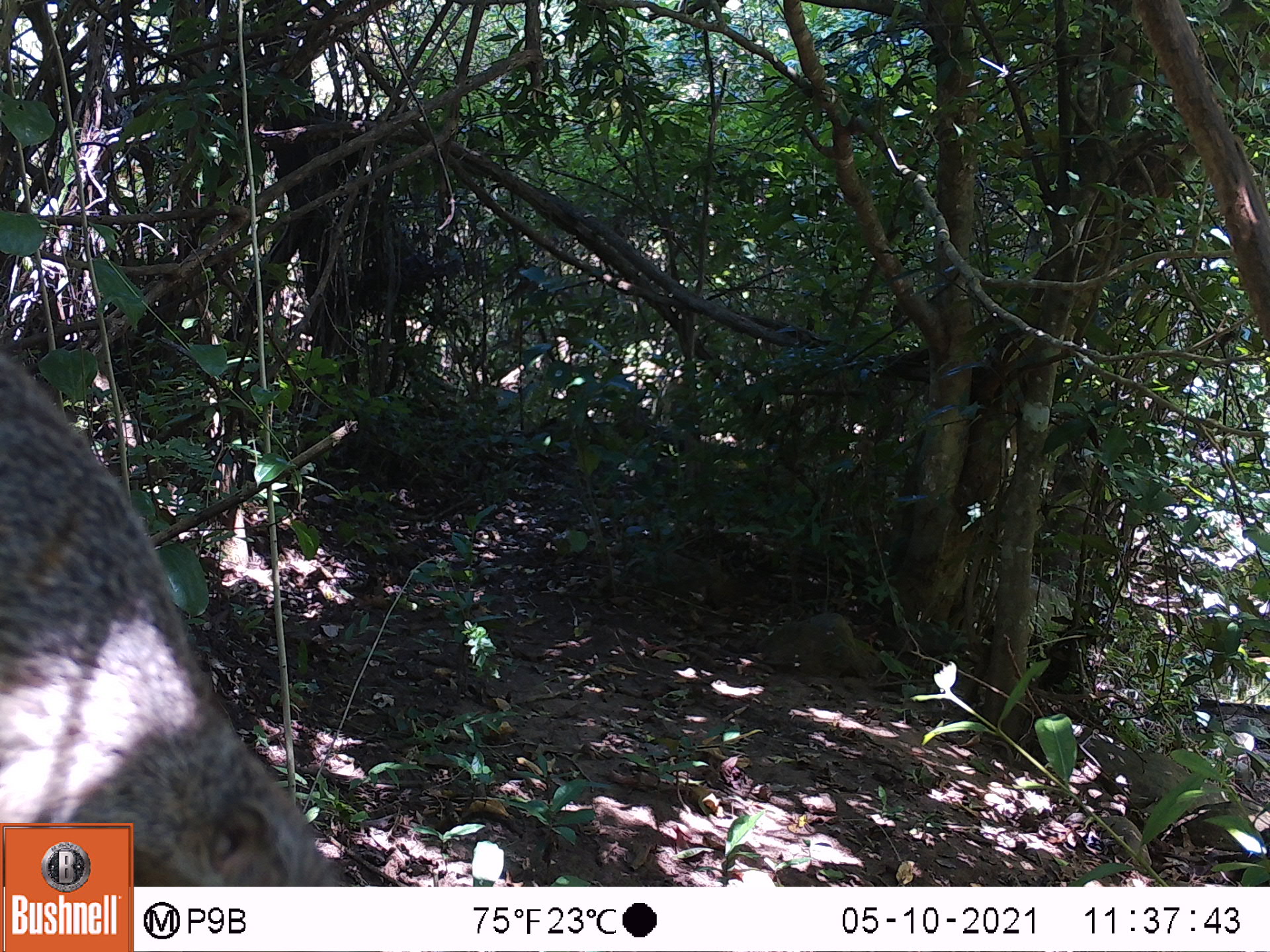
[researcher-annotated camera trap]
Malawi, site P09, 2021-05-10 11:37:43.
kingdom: Animalia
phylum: Chordata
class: Mammalia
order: Rodentia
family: Sciuridae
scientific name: Sciuridae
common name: squirrel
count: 1